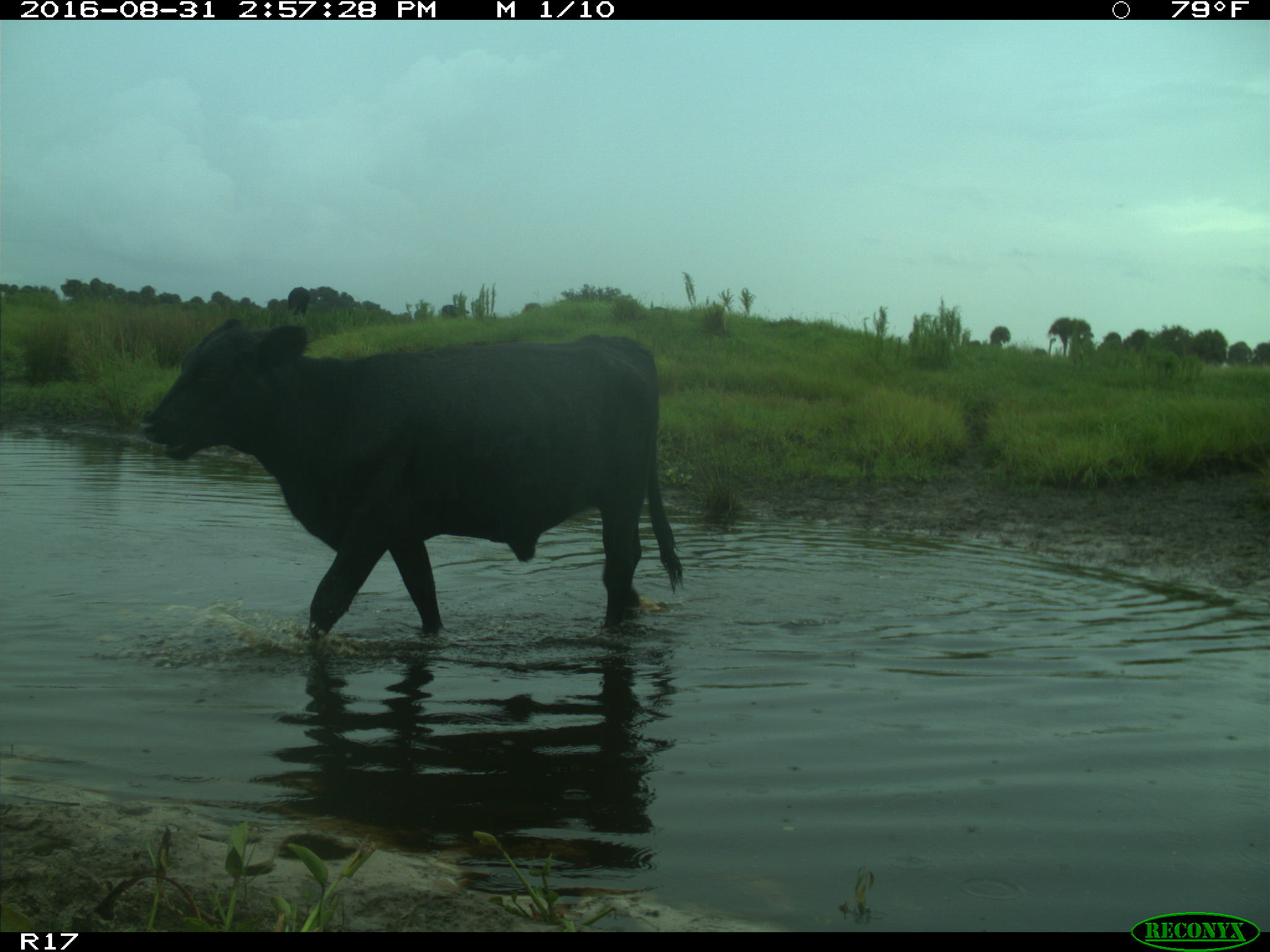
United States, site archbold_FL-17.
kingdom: Animalia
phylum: Chordata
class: Mammalia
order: Artiodactyla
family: Bovidae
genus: Bos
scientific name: Bos taurus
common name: domestic cow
Bos taurus (domestic cow).